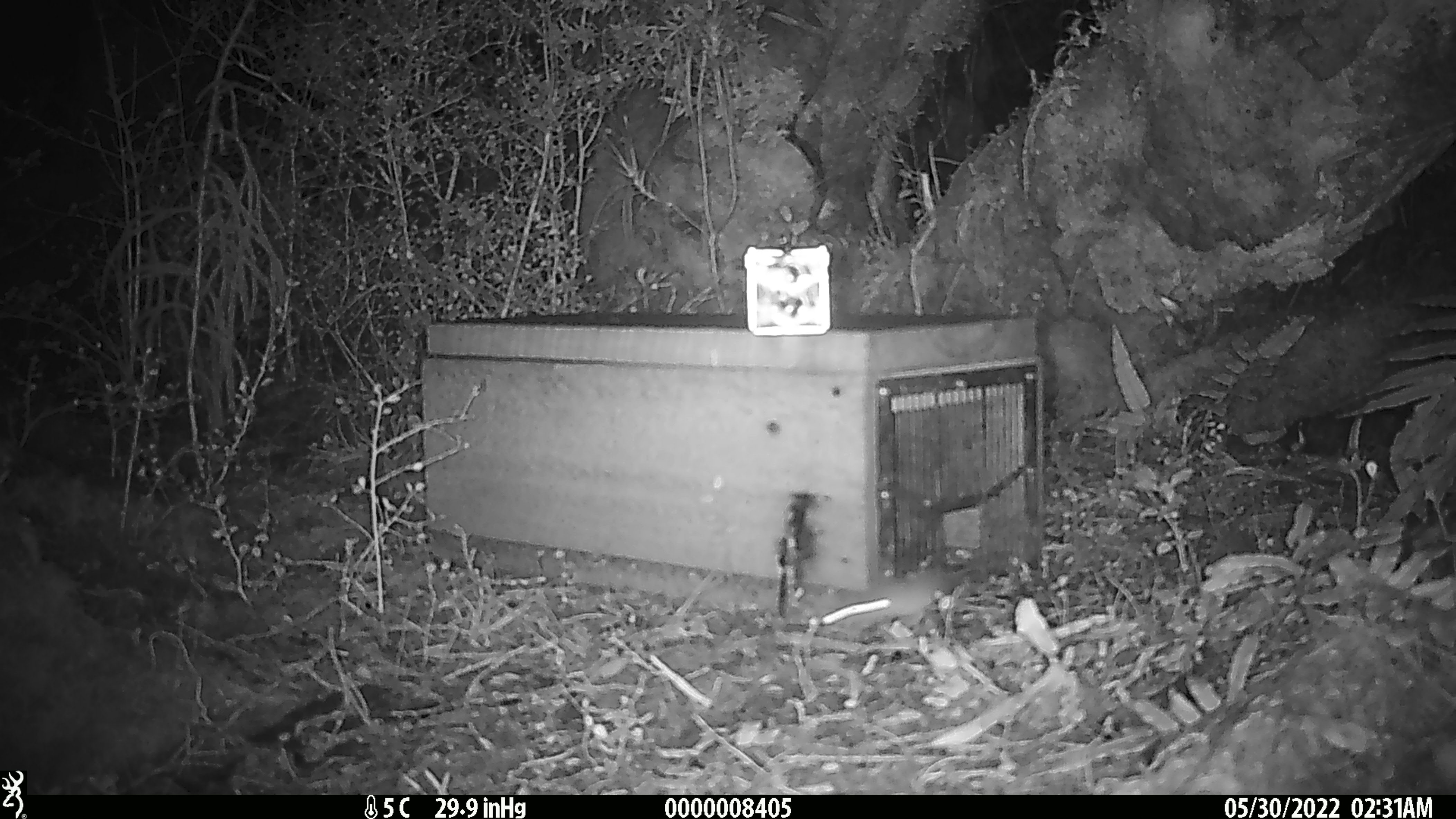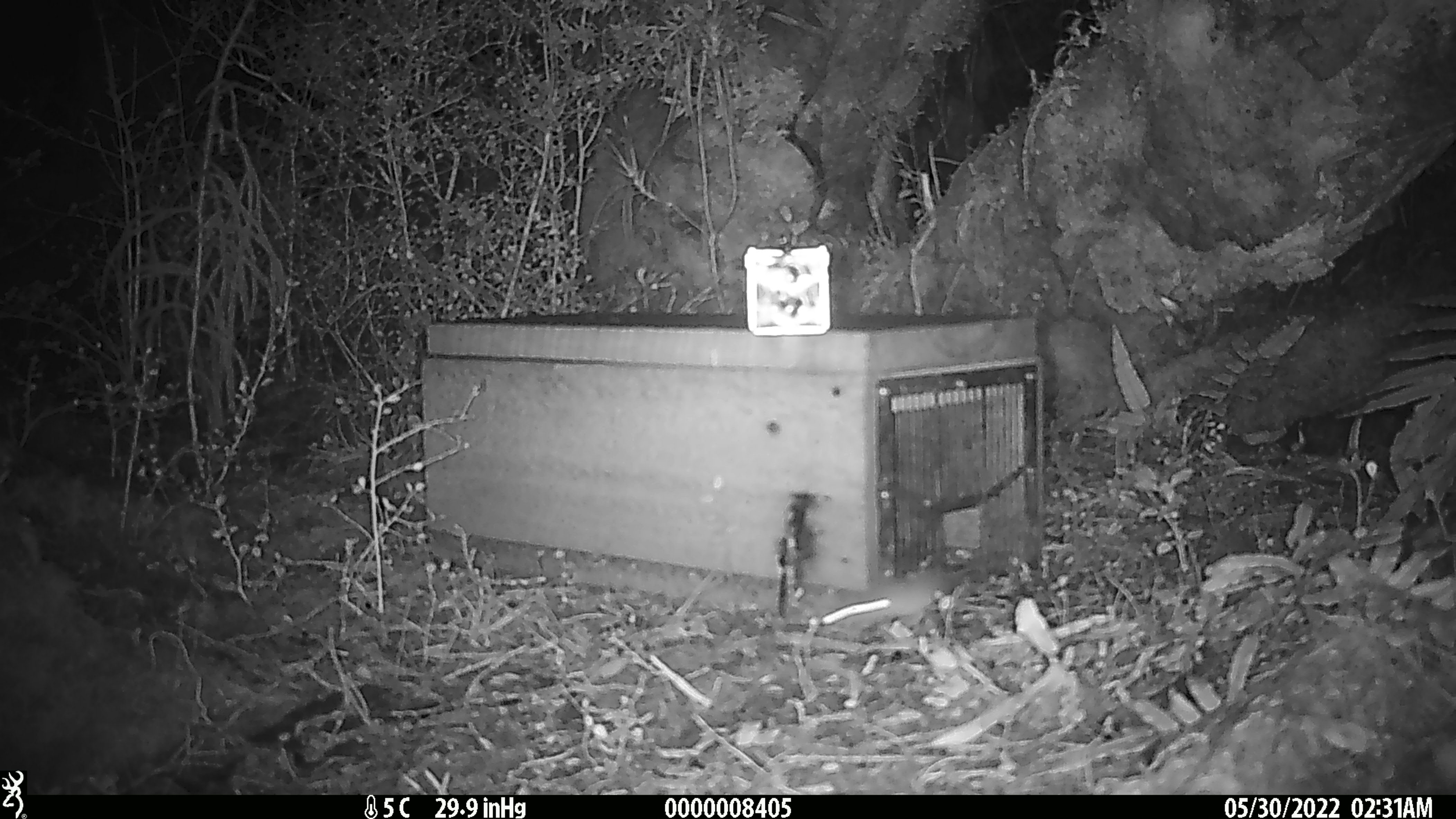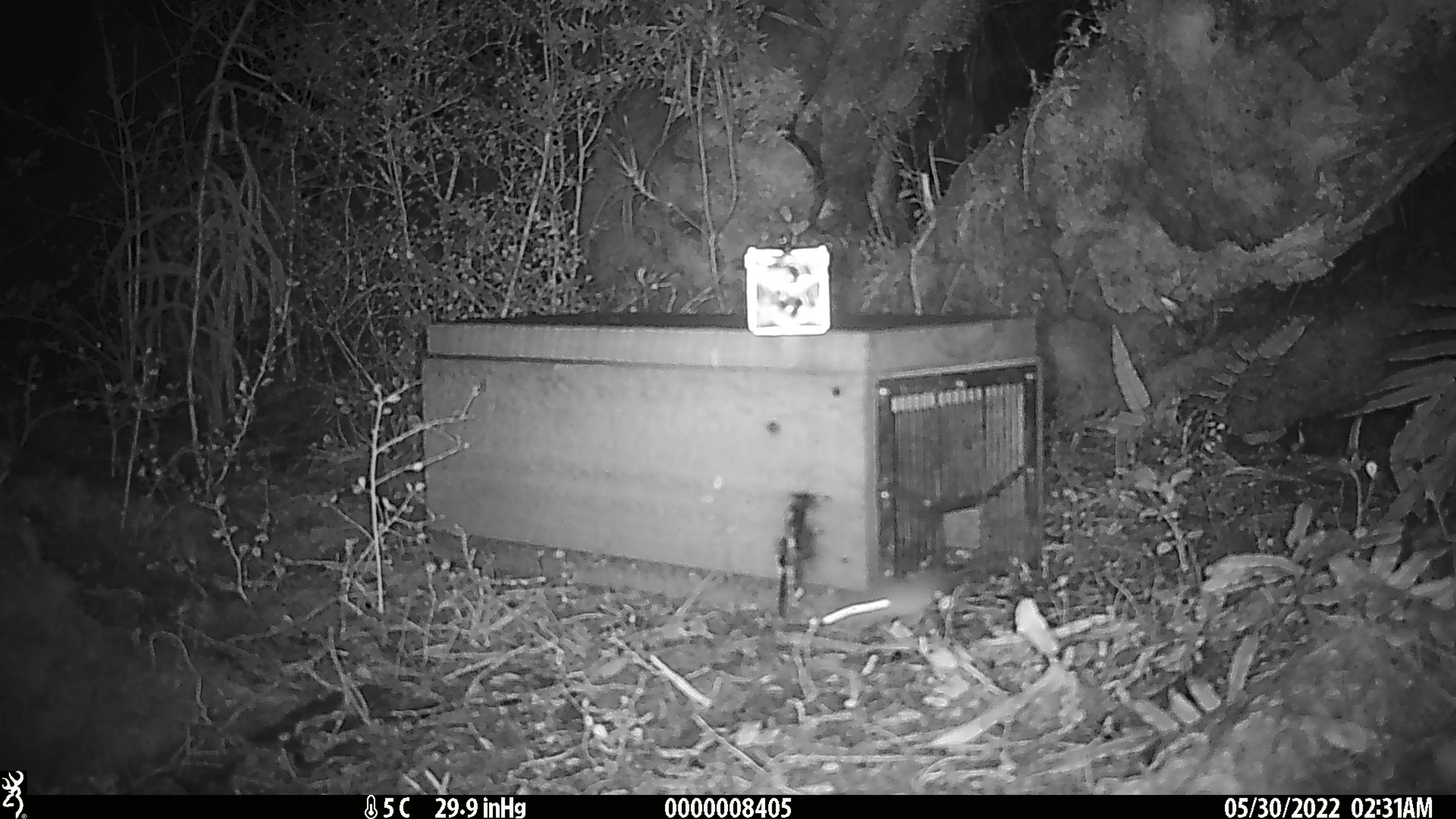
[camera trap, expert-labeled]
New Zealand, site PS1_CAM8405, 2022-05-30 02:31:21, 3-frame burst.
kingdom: Animalia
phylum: Chordata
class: Mammalia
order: Rodentia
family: Muridae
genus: Mus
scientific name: Mus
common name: mouse